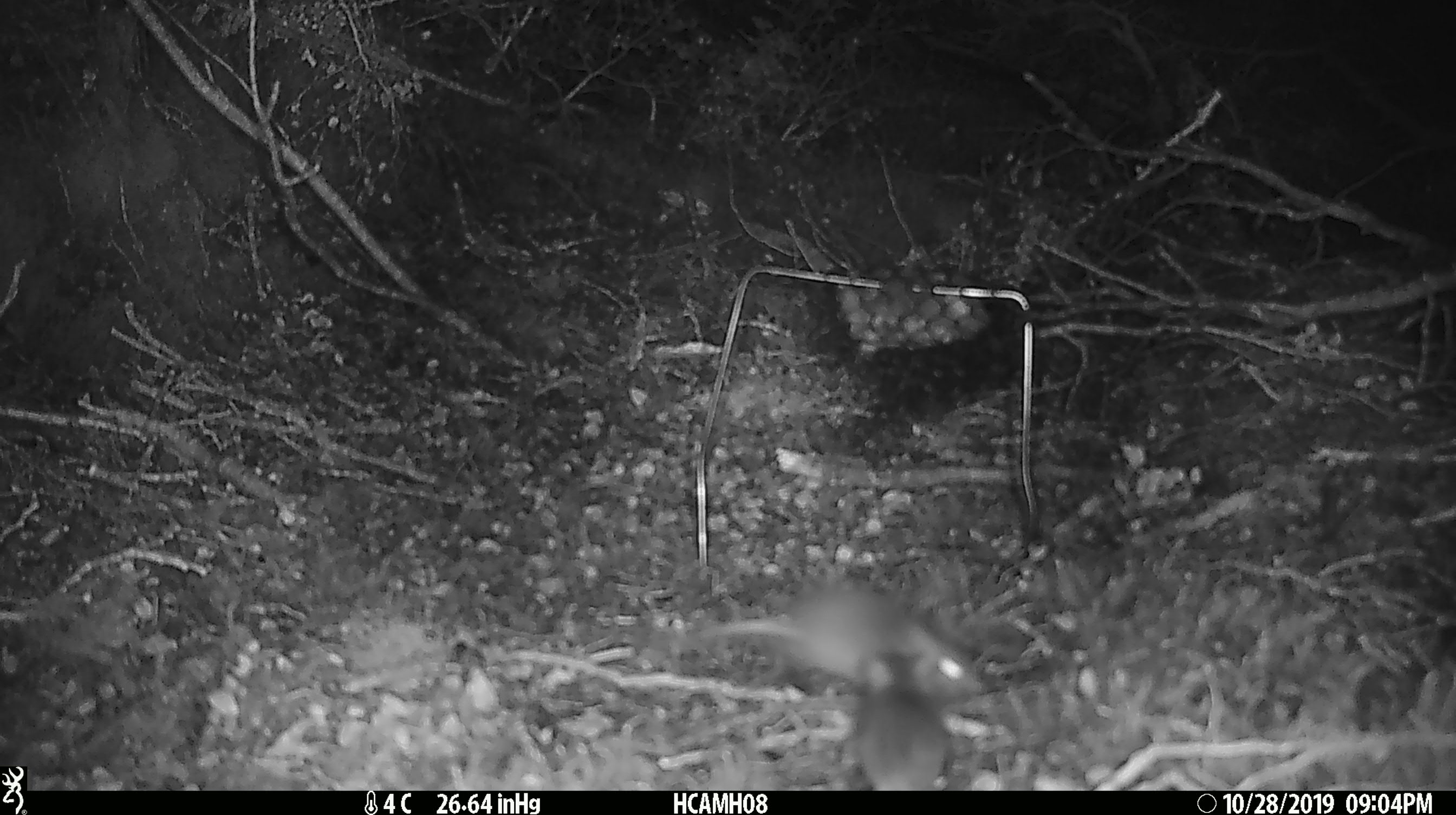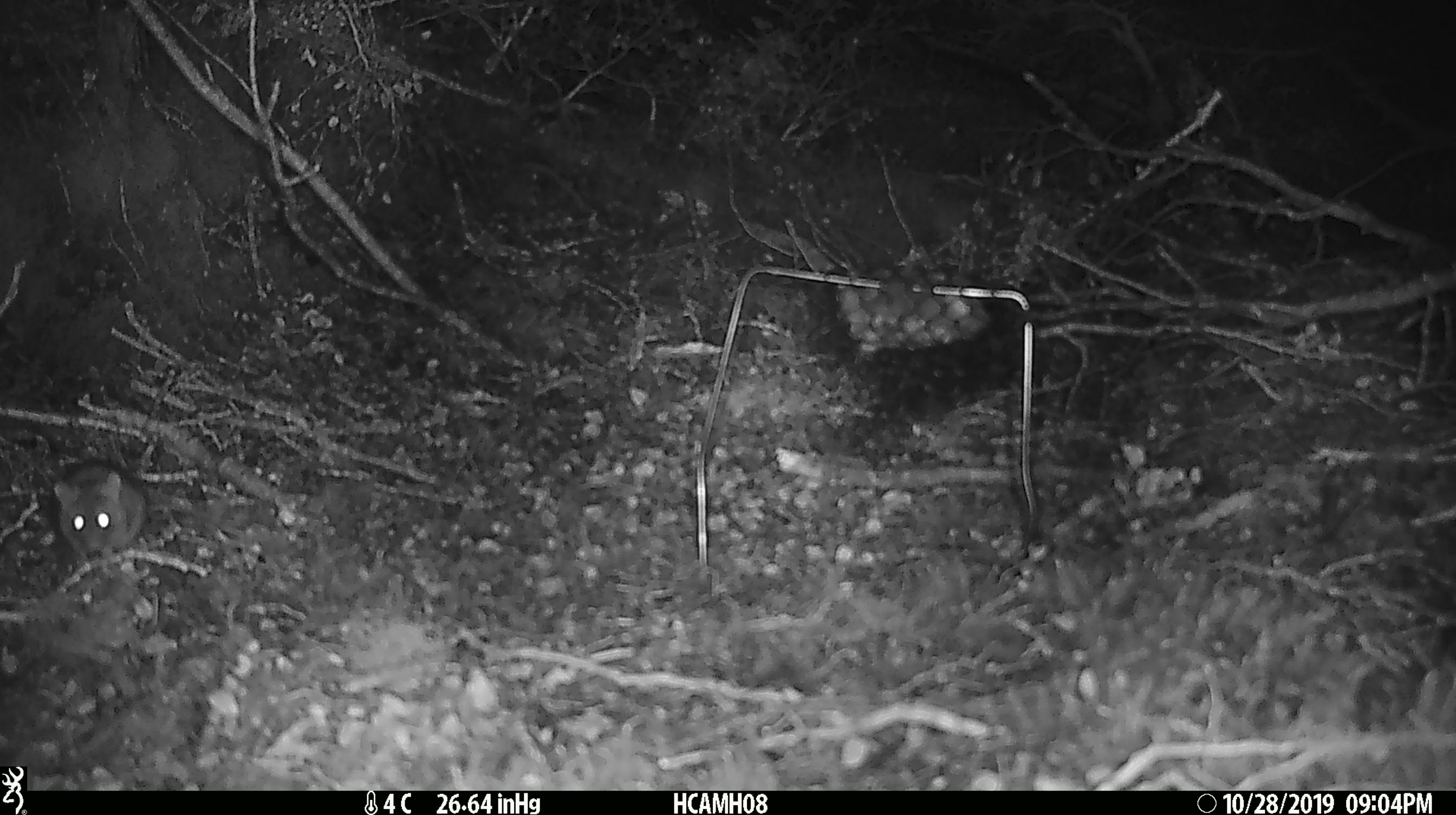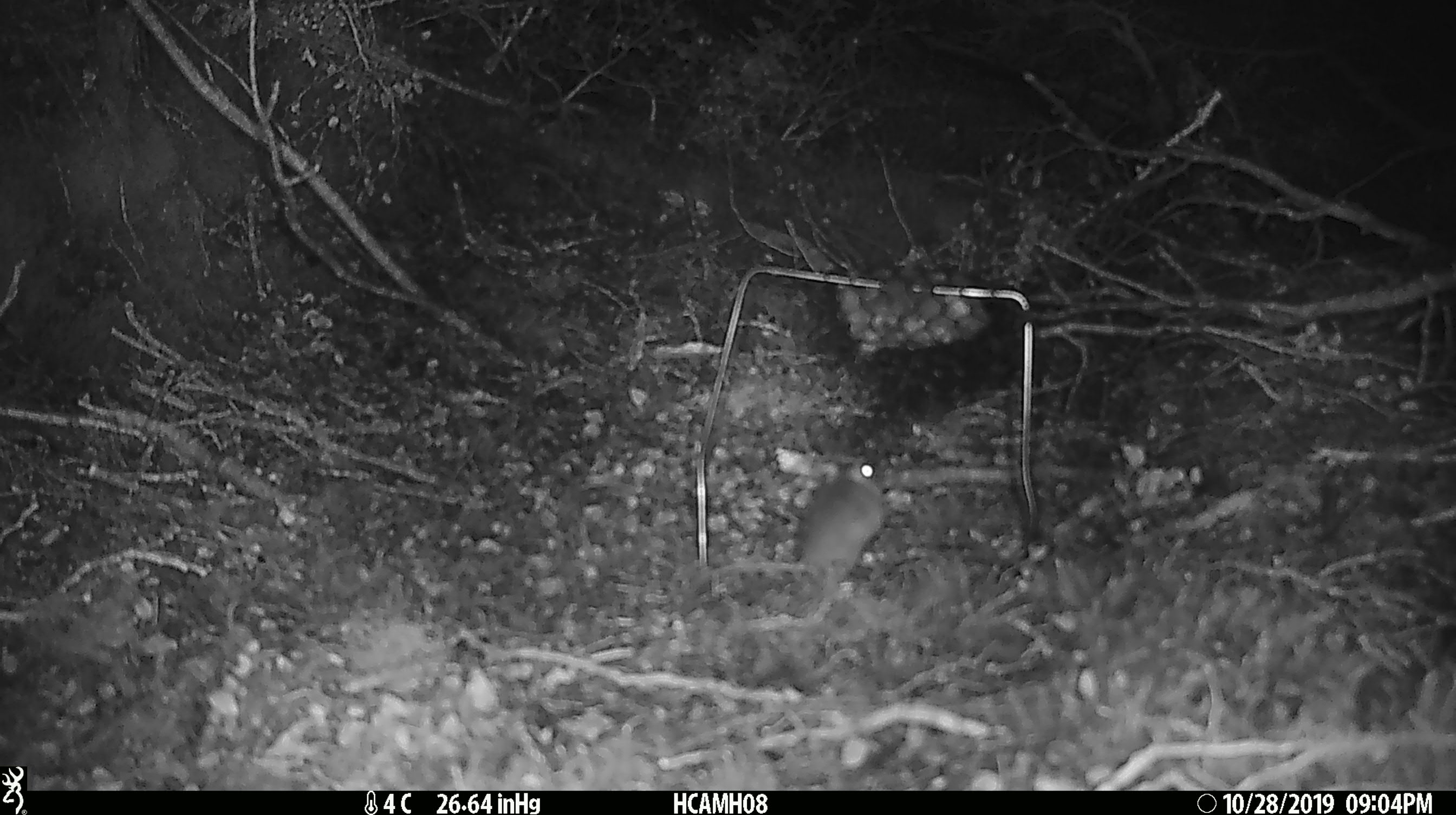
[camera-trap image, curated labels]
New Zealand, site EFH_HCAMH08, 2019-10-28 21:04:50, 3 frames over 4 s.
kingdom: Animalia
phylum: Chordata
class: Mammalia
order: Rodentia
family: Muridae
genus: Mus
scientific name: Mus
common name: mouse